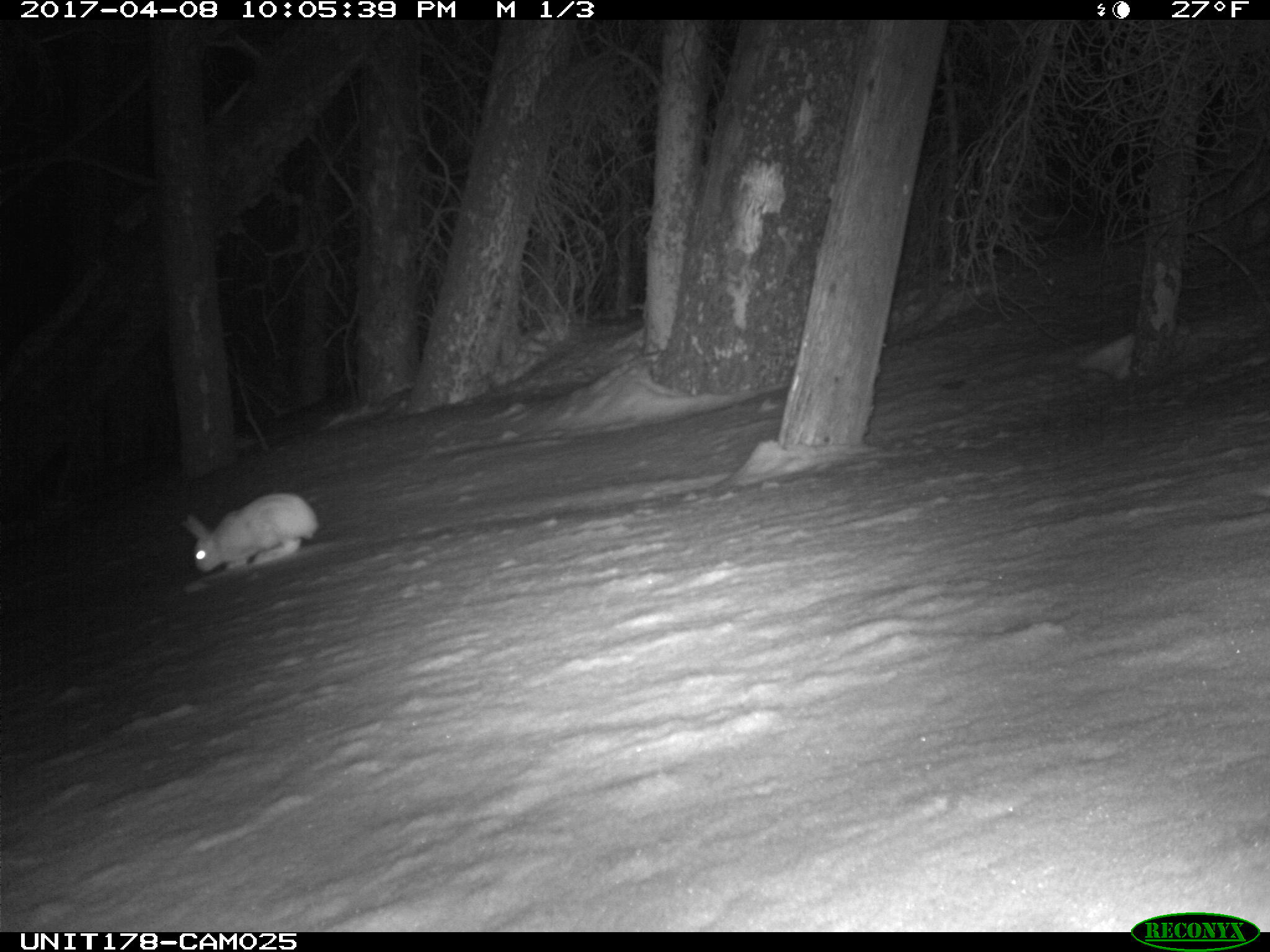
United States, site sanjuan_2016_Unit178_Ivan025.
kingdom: Animalia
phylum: Chordata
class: Mammalia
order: Lagomorpha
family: Leporidae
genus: Lepus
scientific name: Lepus americanus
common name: snowshoe hare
Lepus americanus (snowshoe hare).